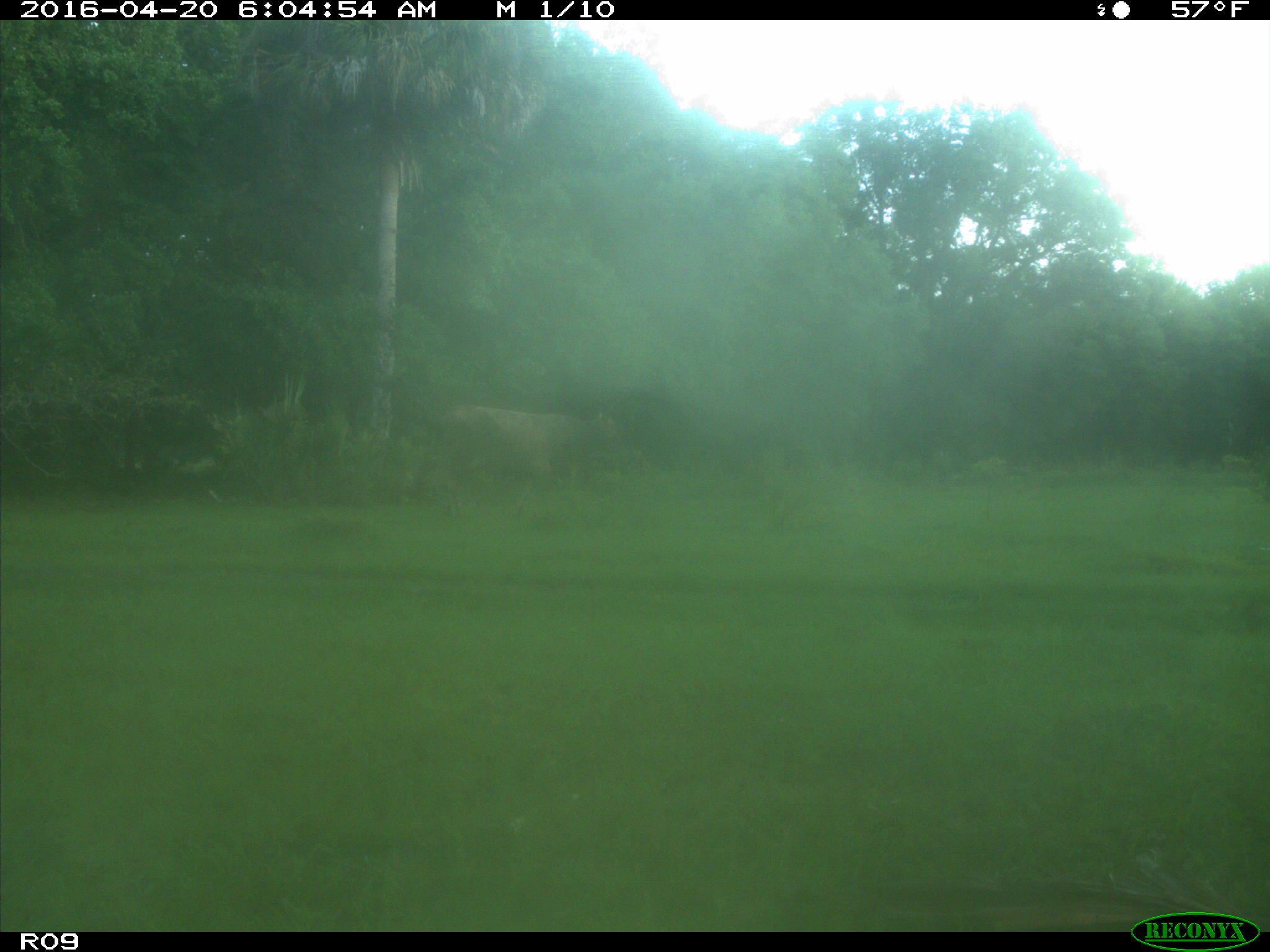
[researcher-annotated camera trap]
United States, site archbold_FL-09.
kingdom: Animalia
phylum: Chordata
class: Mammalia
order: Artiodactyla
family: Bovidae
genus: Bos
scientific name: Bos taurus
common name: domestic cow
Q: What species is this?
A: Bos taurus (domestic cow).